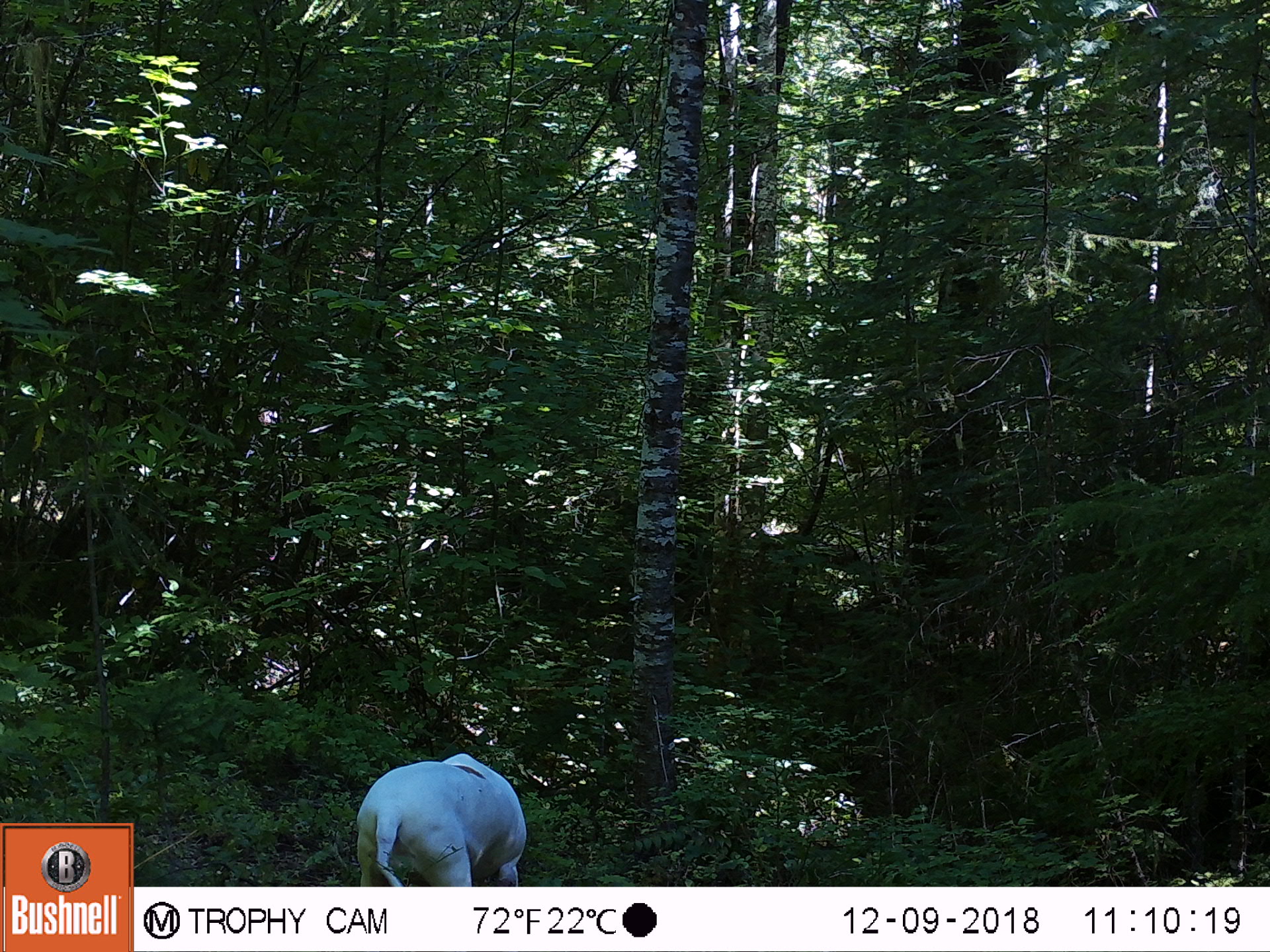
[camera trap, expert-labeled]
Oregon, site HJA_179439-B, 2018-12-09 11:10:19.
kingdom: Animalia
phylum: Chordata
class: Mammalia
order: Carnivora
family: Canidae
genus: Canis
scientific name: Canis familiaris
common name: domestic dog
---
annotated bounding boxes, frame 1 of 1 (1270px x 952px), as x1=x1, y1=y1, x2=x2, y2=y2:
domestic dog: x1=349, y1=743, x2=528, y2=884